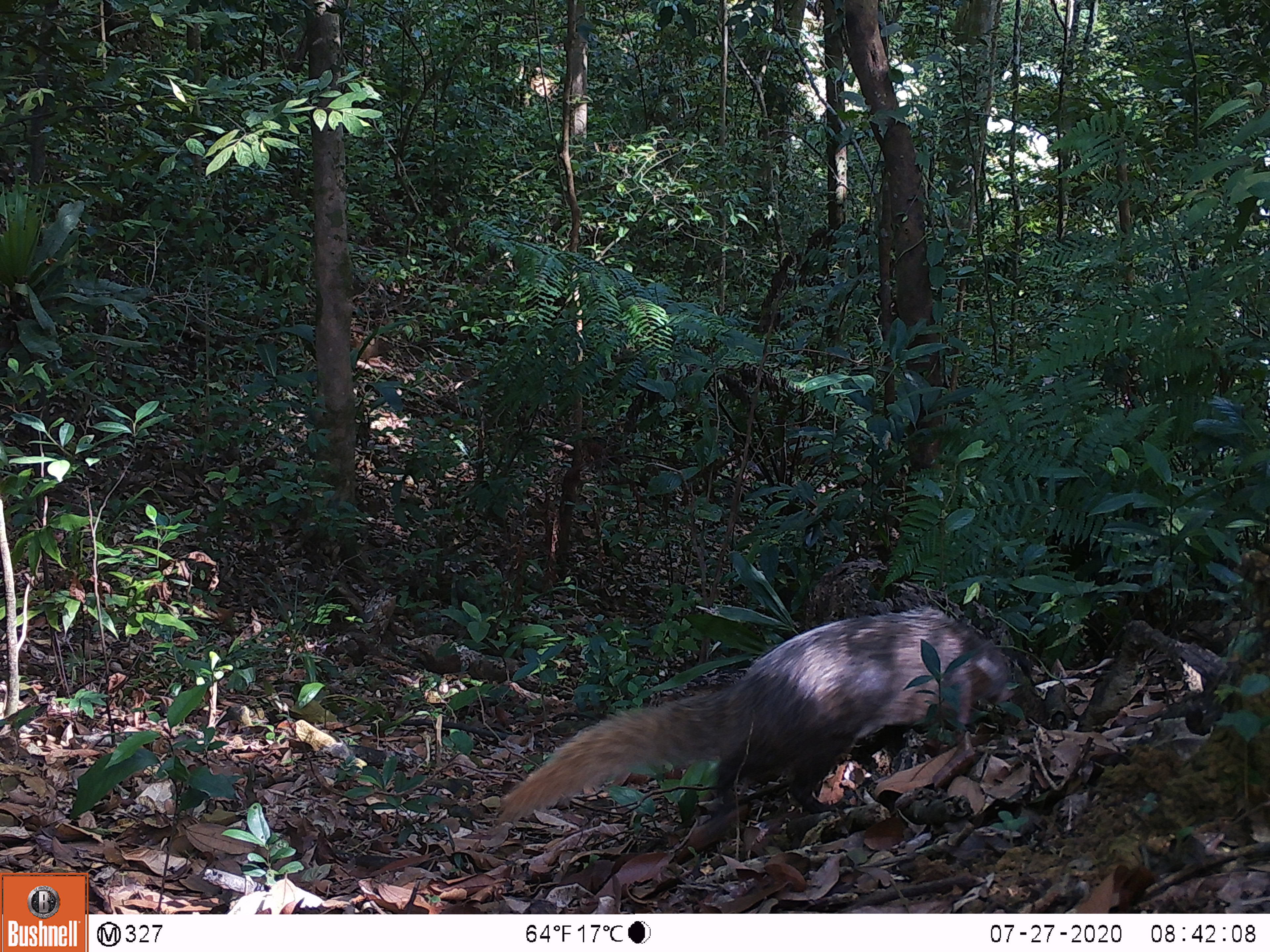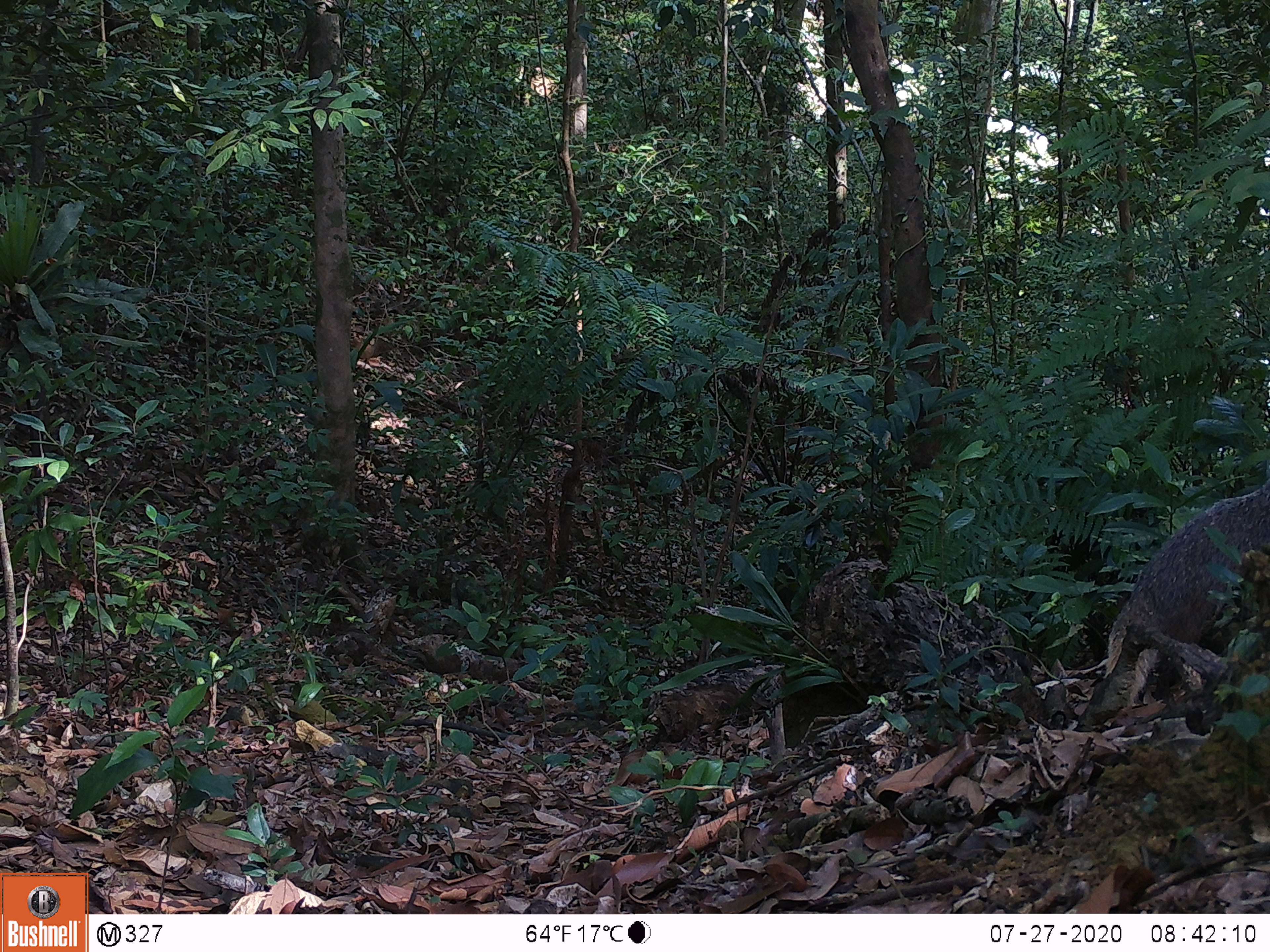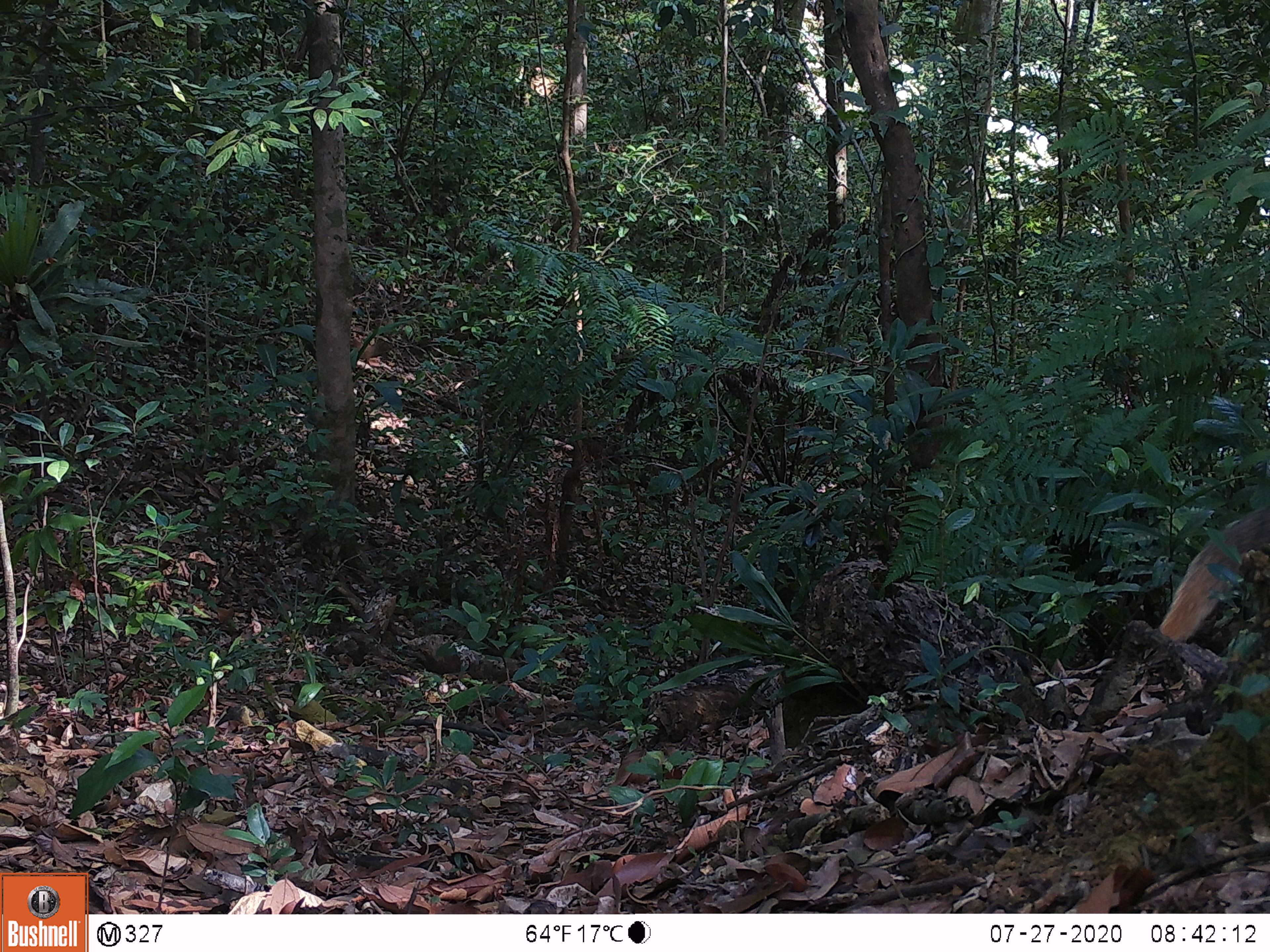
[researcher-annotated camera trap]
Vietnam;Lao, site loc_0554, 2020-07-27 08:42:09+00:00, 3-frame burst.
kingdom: Animalia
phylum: Chordata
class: Mammalia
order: Carnivora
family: Herpestidae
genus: Urva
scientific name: Urva urva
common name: crab-eating mongoose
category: crab eating mongoose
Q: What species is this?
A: Crab eating mongoose (crab-eating mongoose) (Urva urva).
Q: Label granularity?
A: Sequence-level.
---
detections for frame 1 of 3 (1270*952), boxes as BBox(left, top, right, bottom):
crab eating mongoose: BBox(496, 602, 1016, 835)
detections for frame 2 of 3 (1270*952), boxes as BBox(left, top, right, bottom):
crab eating mongoose: BBox(1104, 475, 1266, 681)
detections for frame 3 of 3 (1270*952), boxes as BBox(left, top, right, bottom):
crab eating mongoose: BBox(1158, 505, 1269, 643)